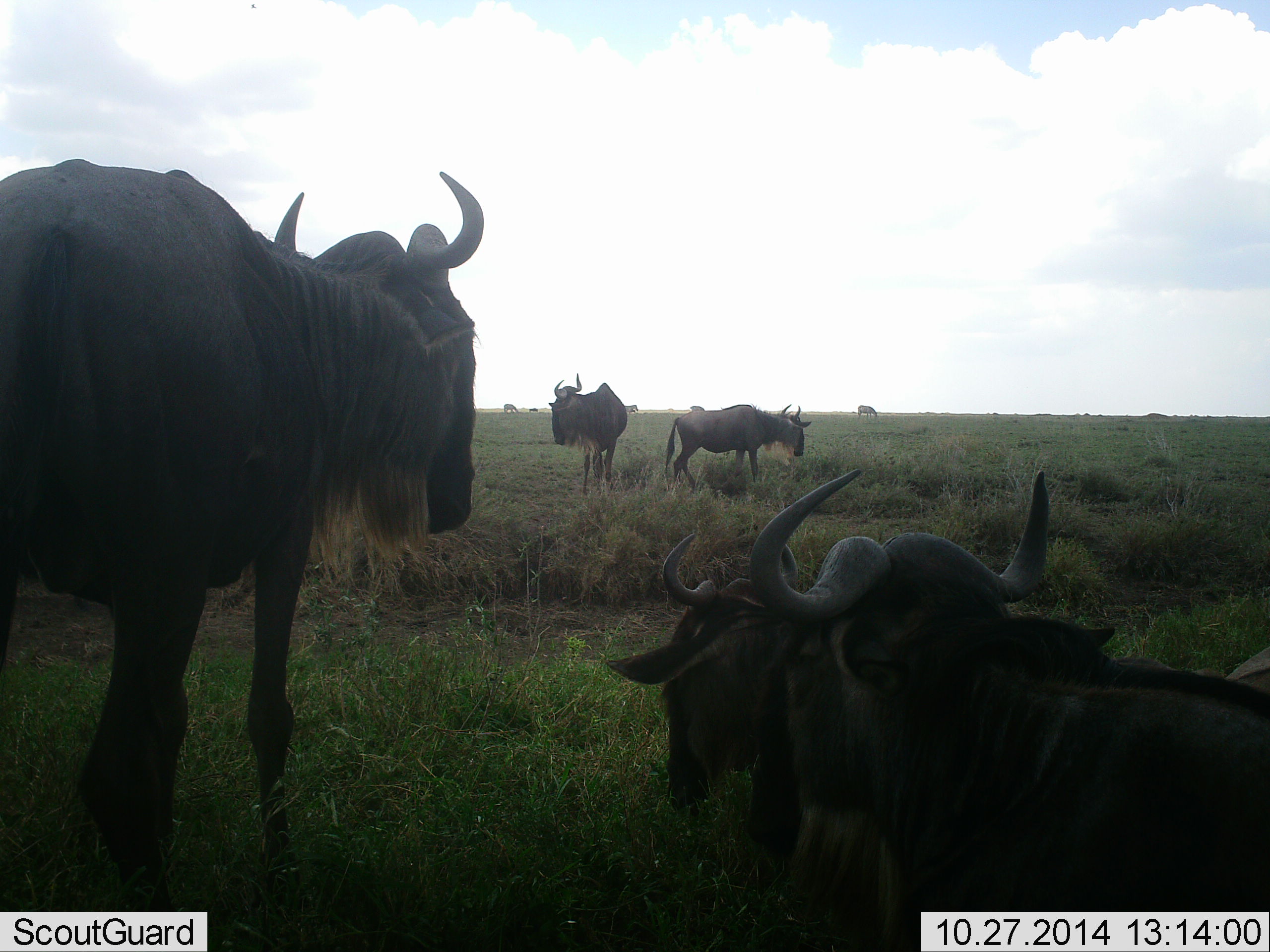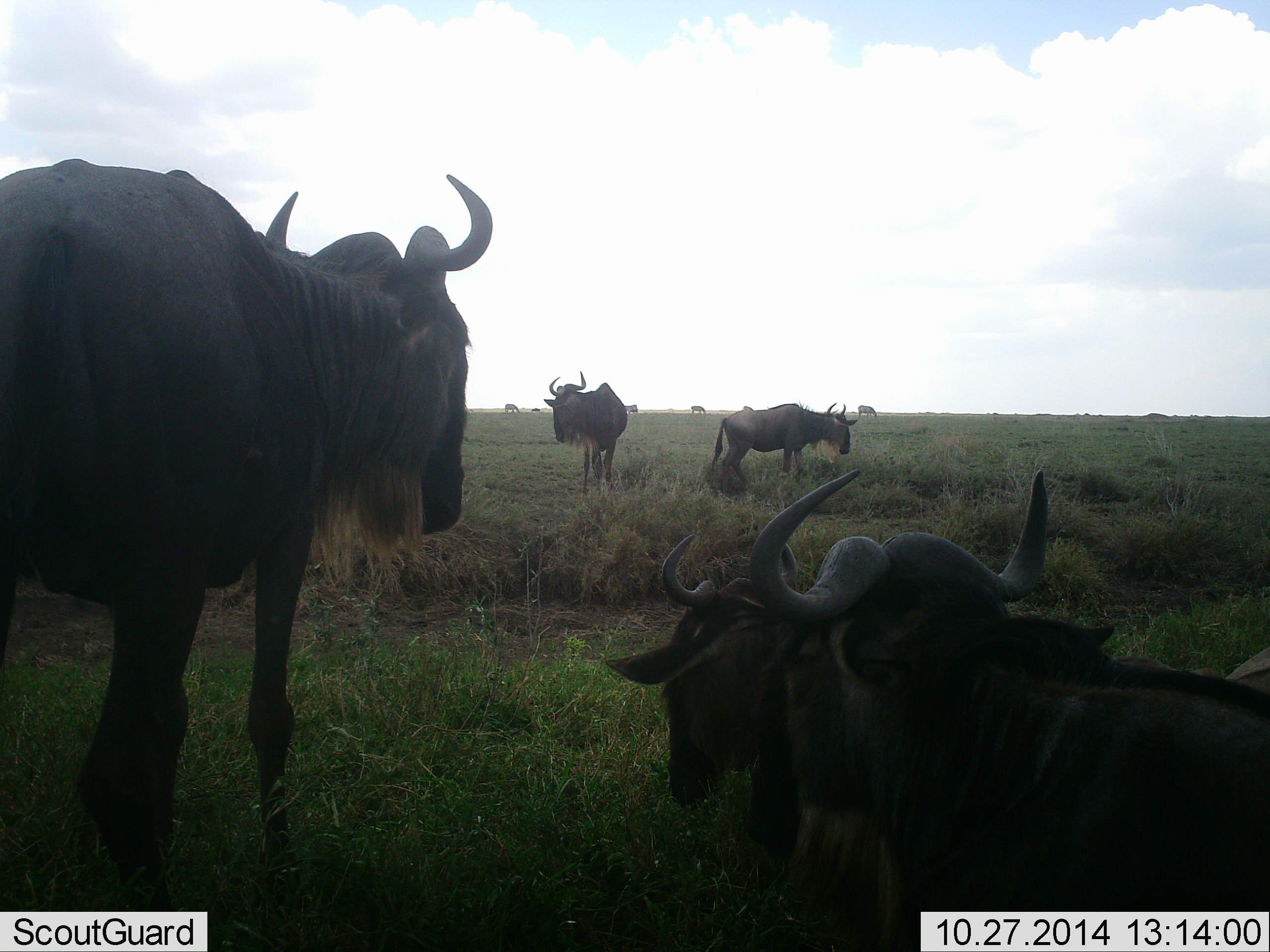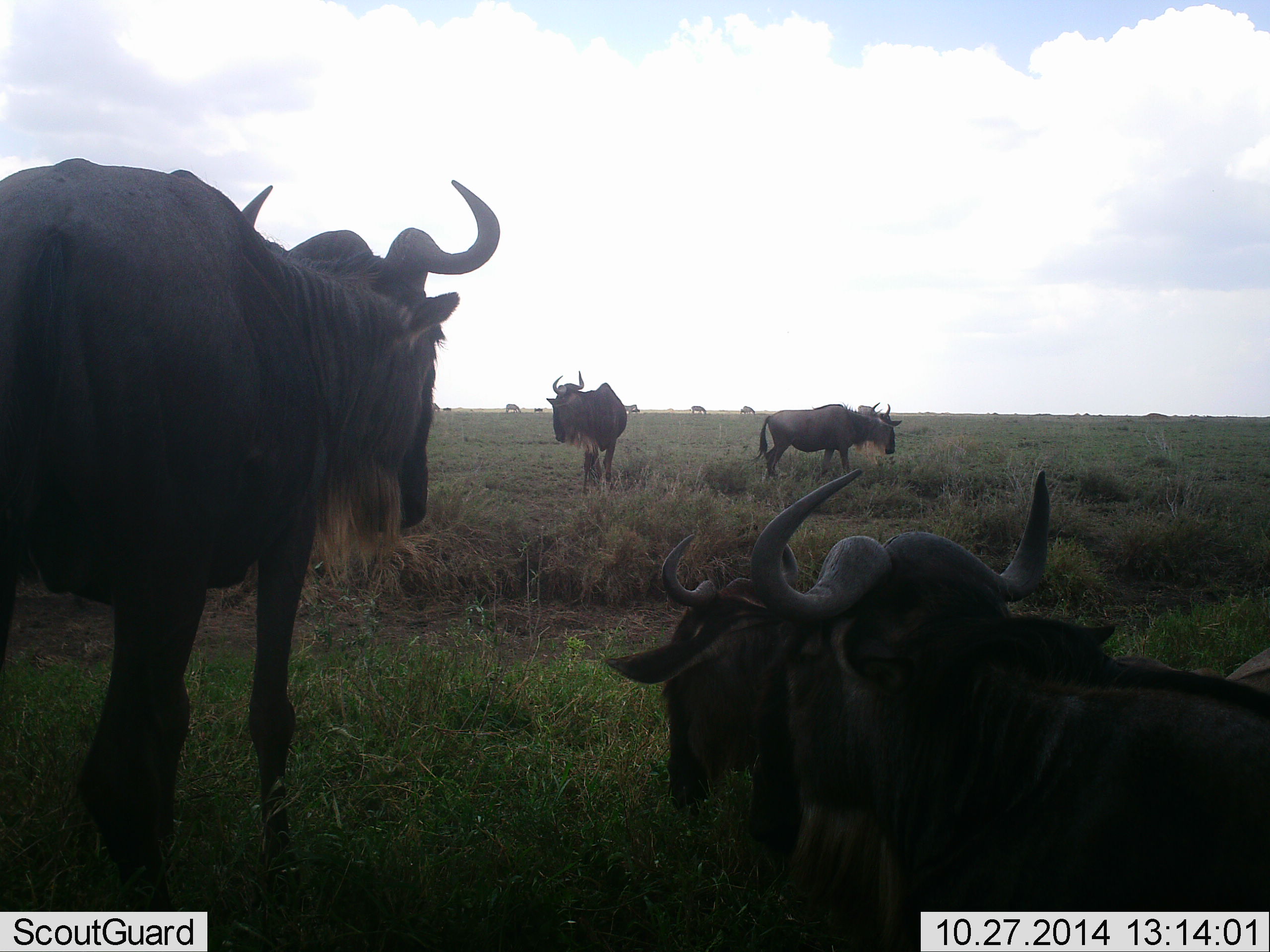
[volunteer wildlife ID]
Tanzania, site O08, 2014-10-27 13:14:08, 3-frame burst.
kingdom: Animalia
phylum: Chordata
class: Mammalia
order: Artiodactyla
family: Bovidae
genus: Connochaetes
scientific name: Connochaetes taurinus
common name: blue wildebeest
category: wildebeest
Wildebeest (blue wildebeest) (Connochaetes taurinus), count 5. Behavior (volunteer vote fractions): standing 70%, resting 100%, moving 50%, interacting 0%. Young present (vote fraction): 0%. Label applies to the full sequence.